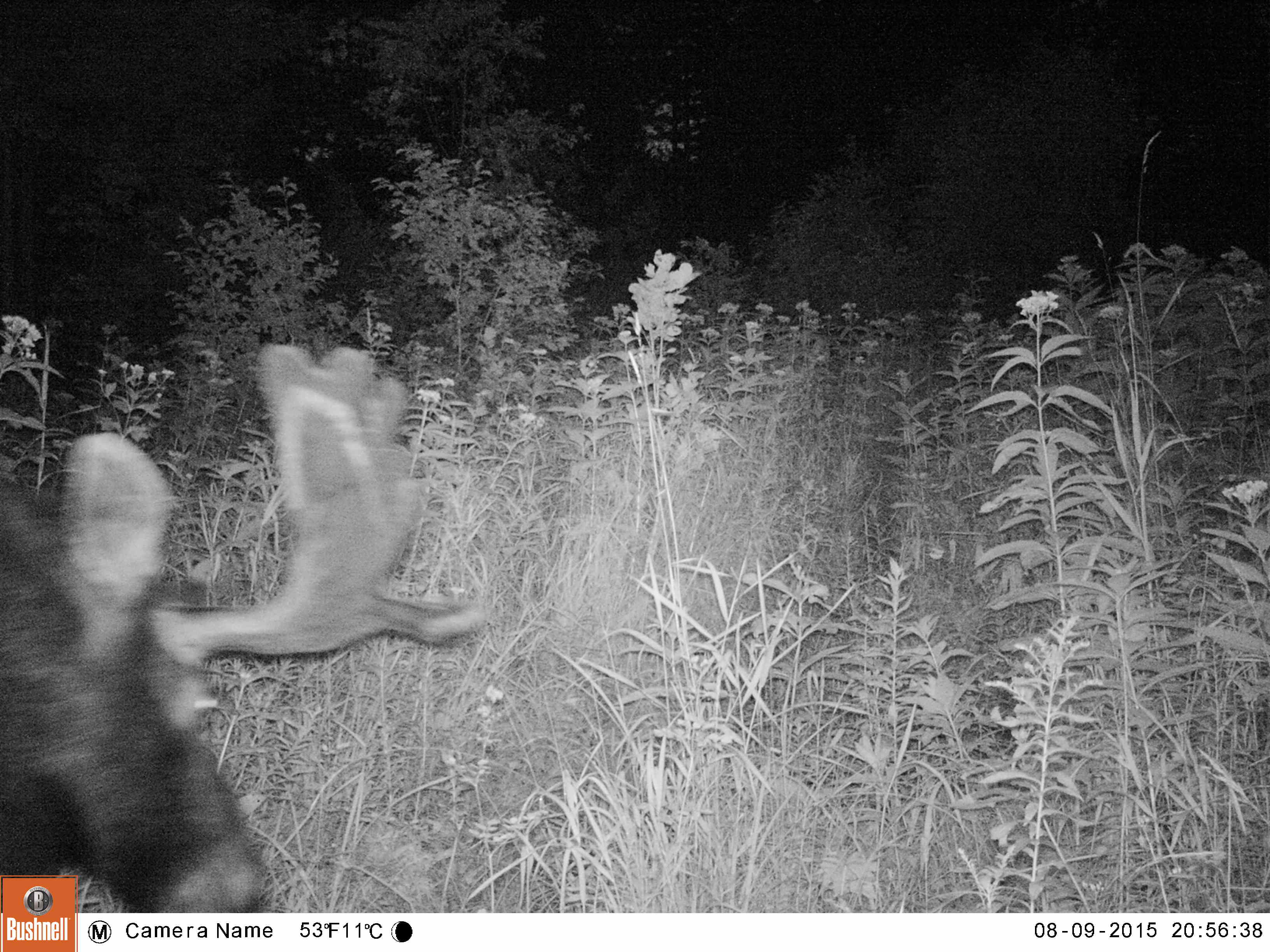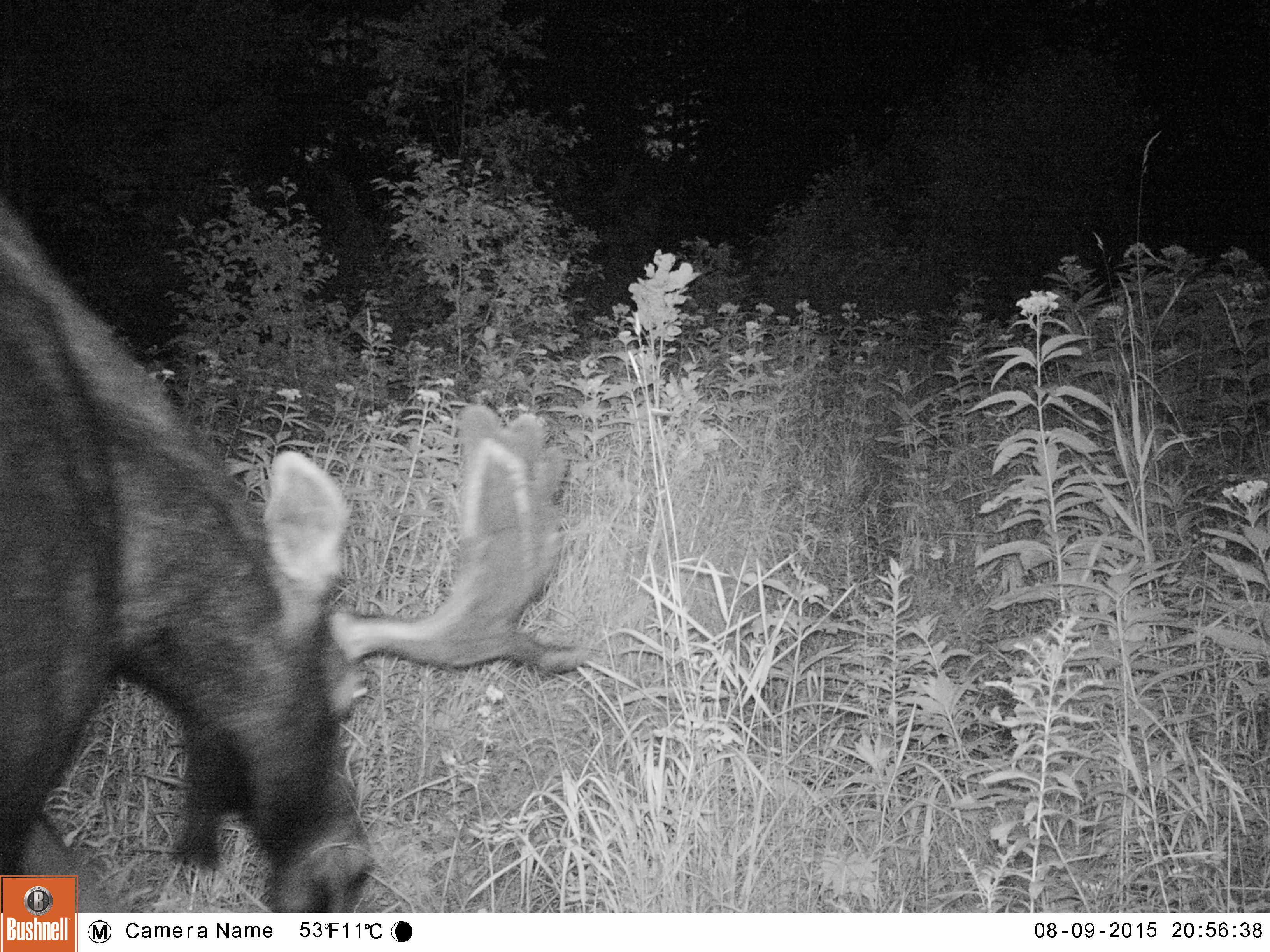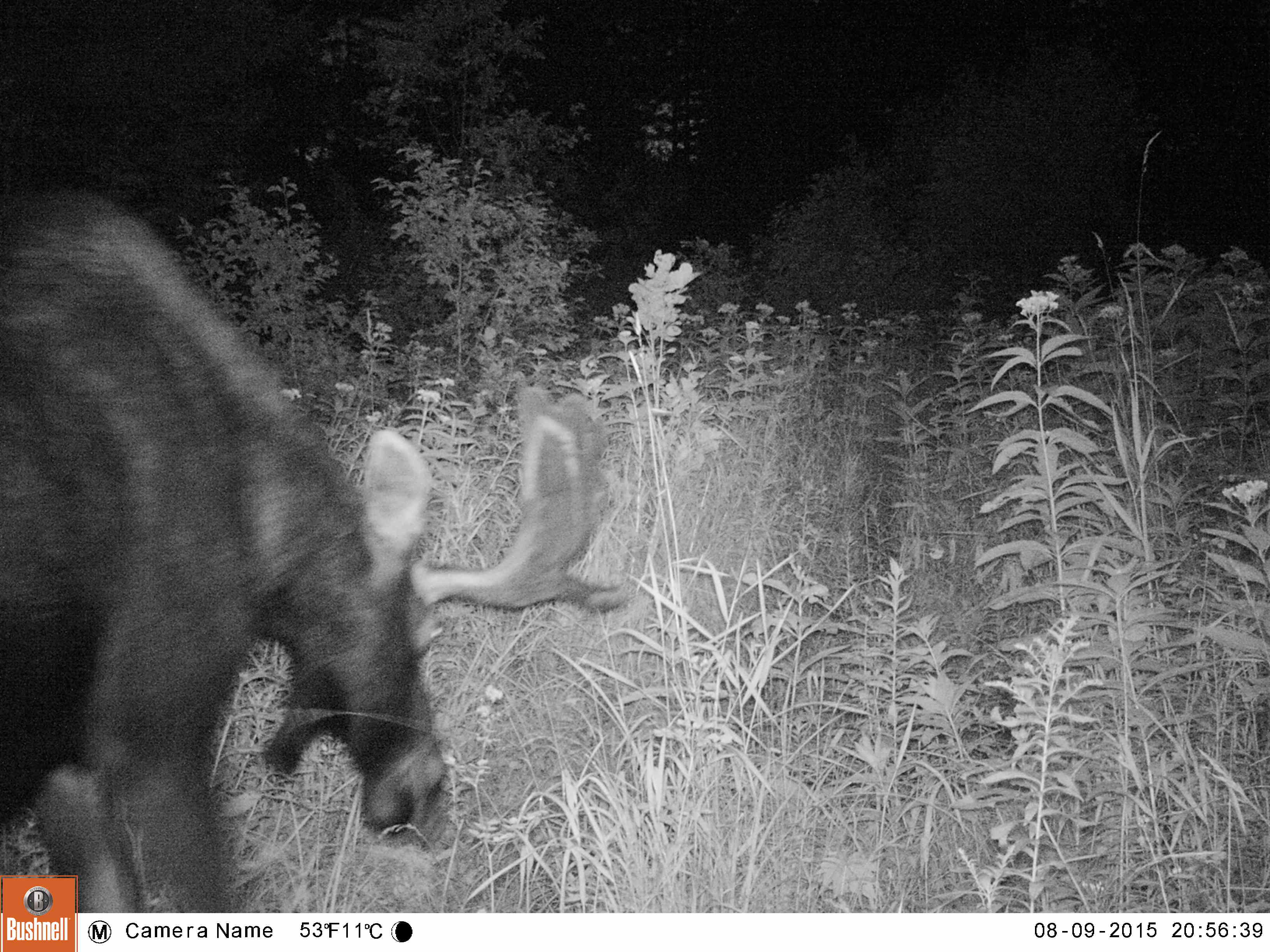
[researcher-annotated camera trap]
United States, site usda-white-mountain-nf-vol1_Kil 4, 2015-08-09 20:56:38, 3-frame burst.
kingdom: Animalia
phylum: Chordata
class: Mammalia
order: Artiodactyla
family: Cervidae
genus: Alces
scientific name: Alces alces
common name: moose